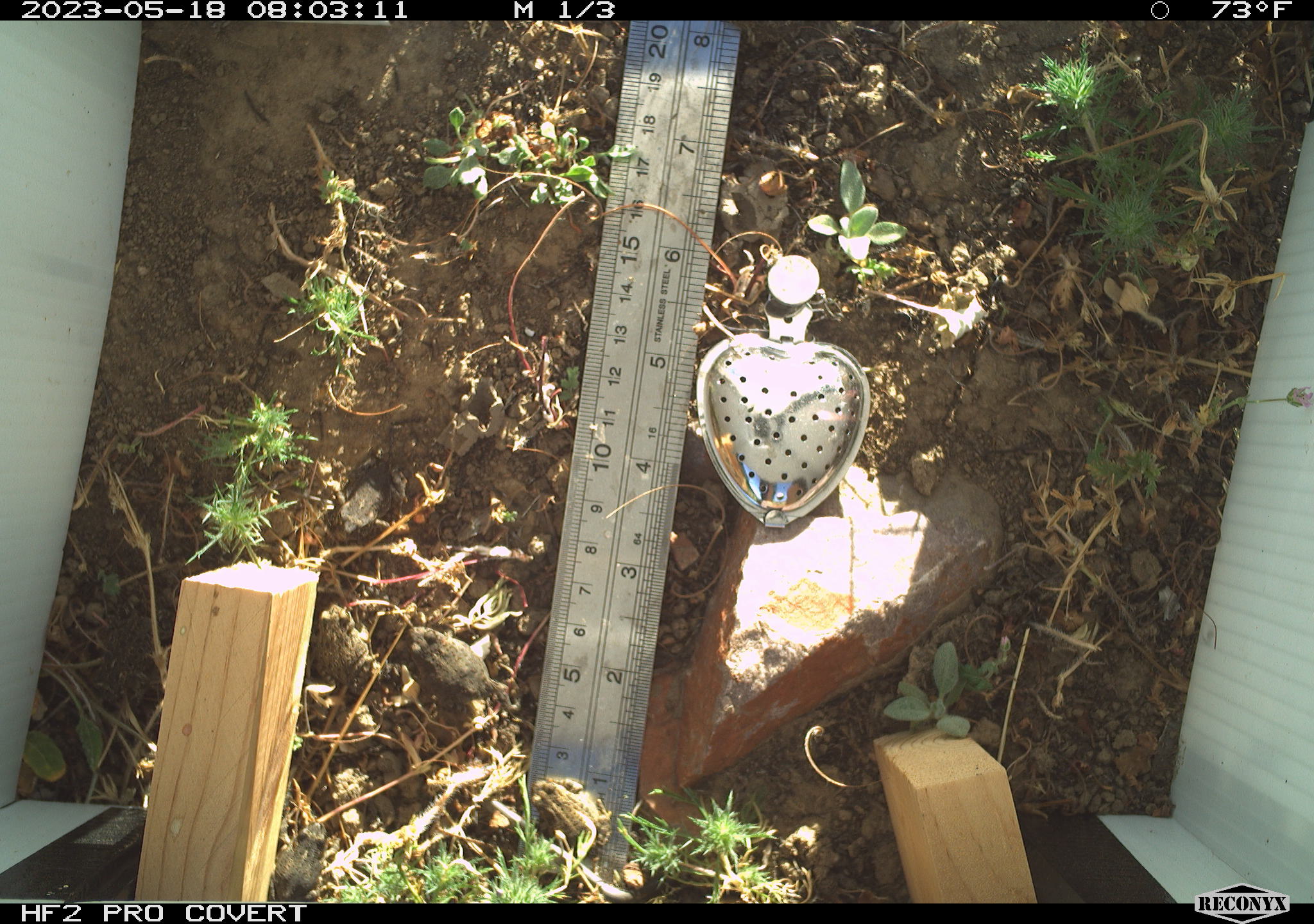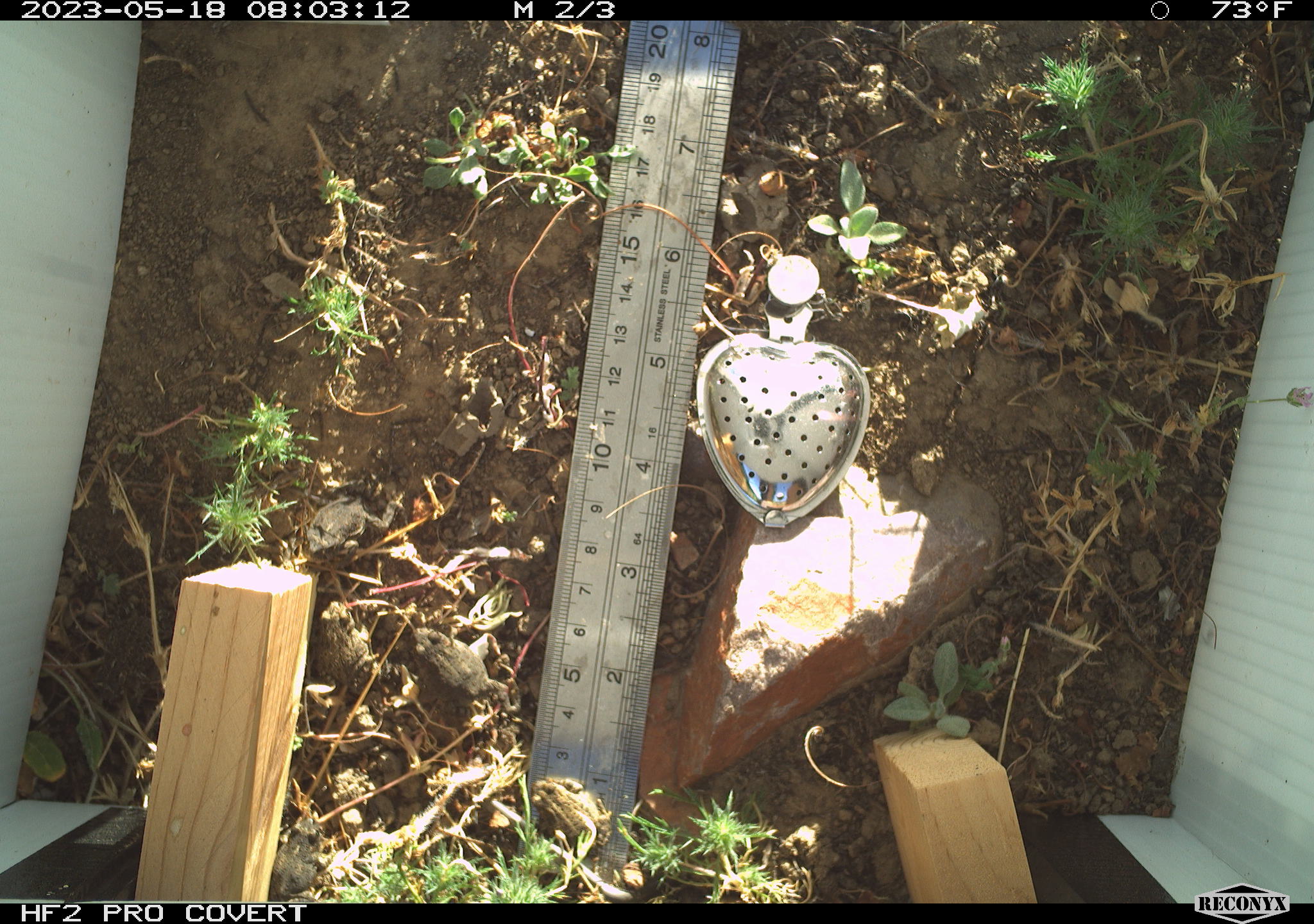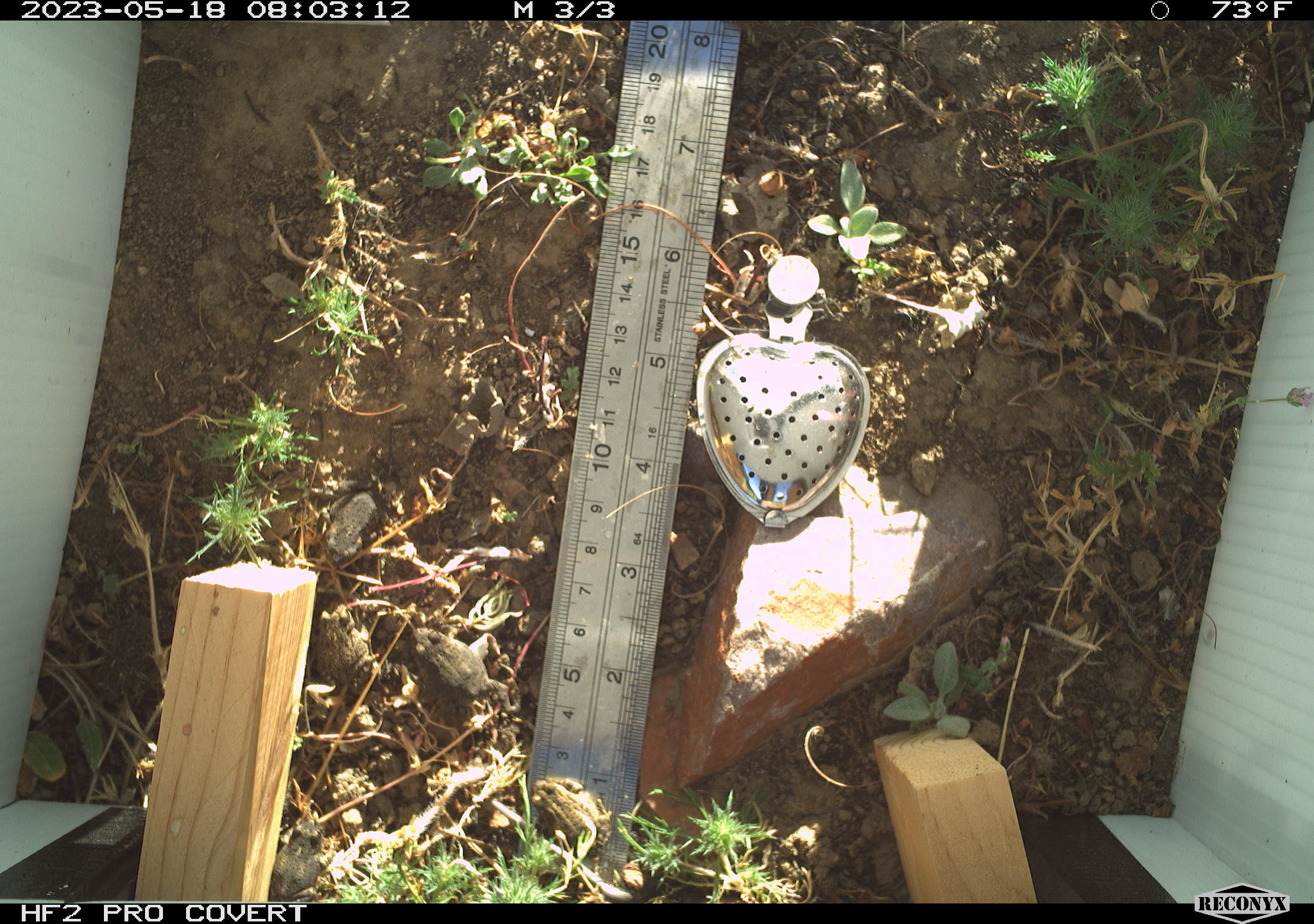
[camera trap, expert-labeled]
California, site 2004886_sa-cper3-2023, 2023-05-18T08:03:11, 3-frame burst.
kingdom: Animalia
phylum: Chordata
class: Amphibia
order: Anura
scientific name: Anura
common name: frogs